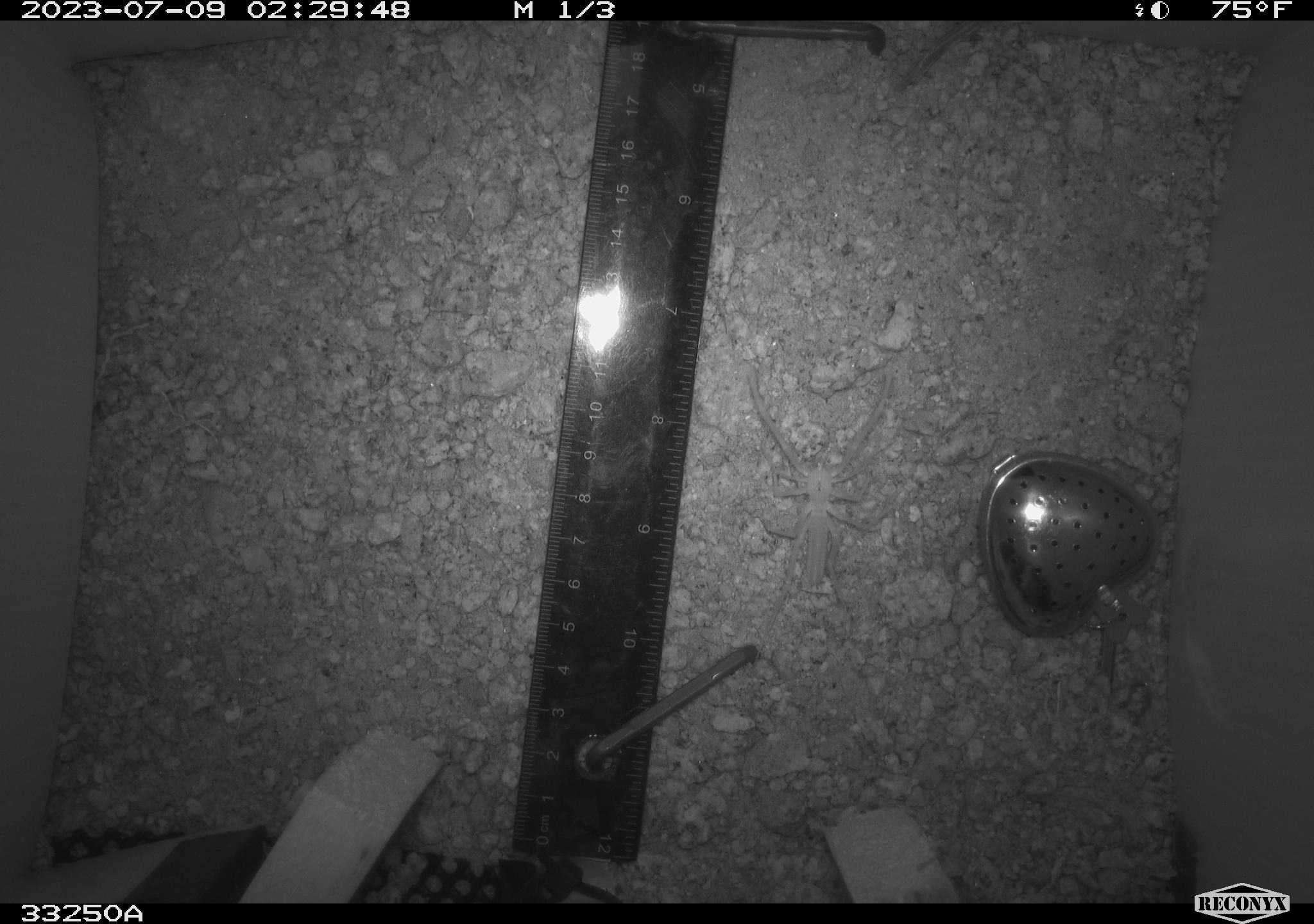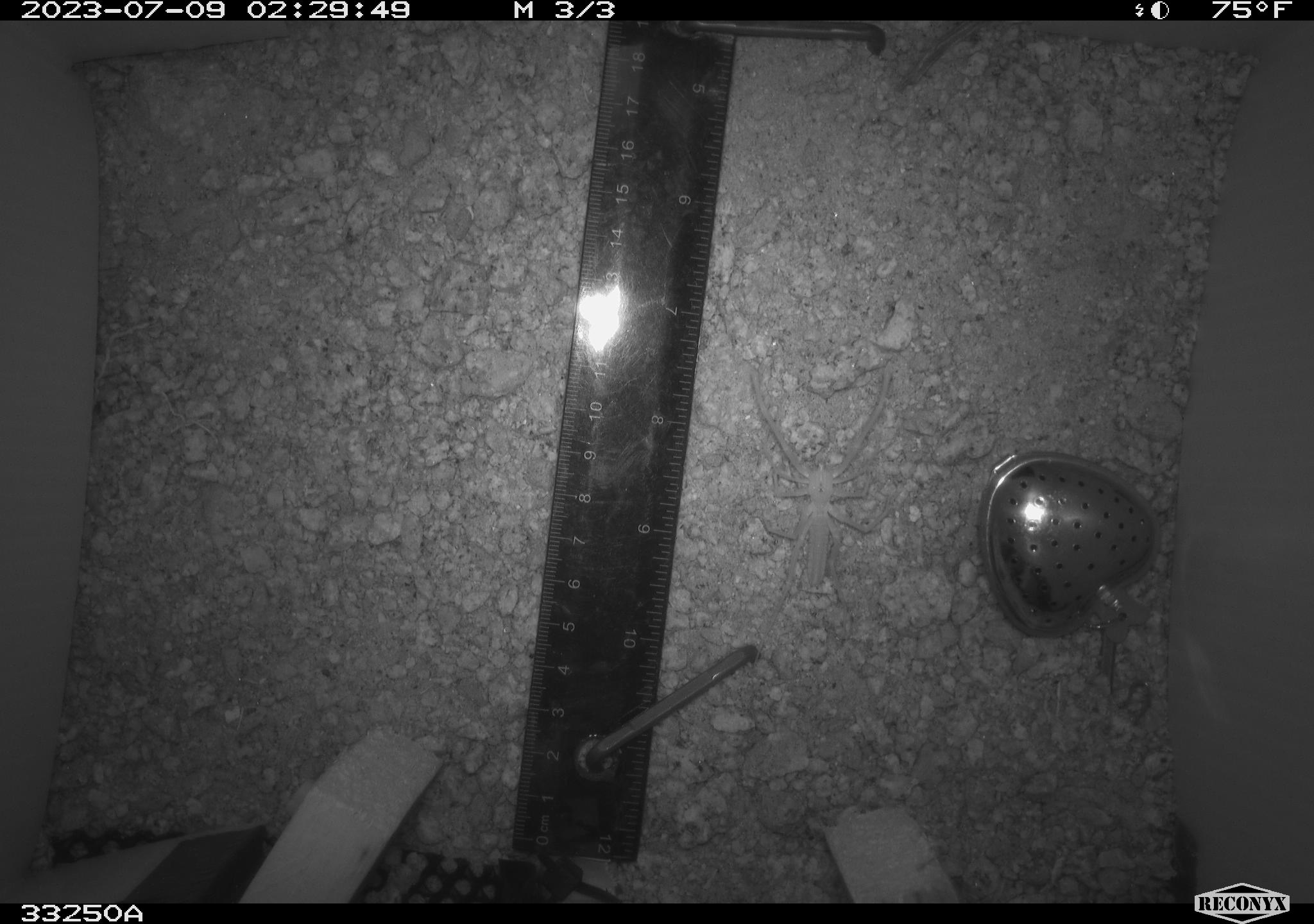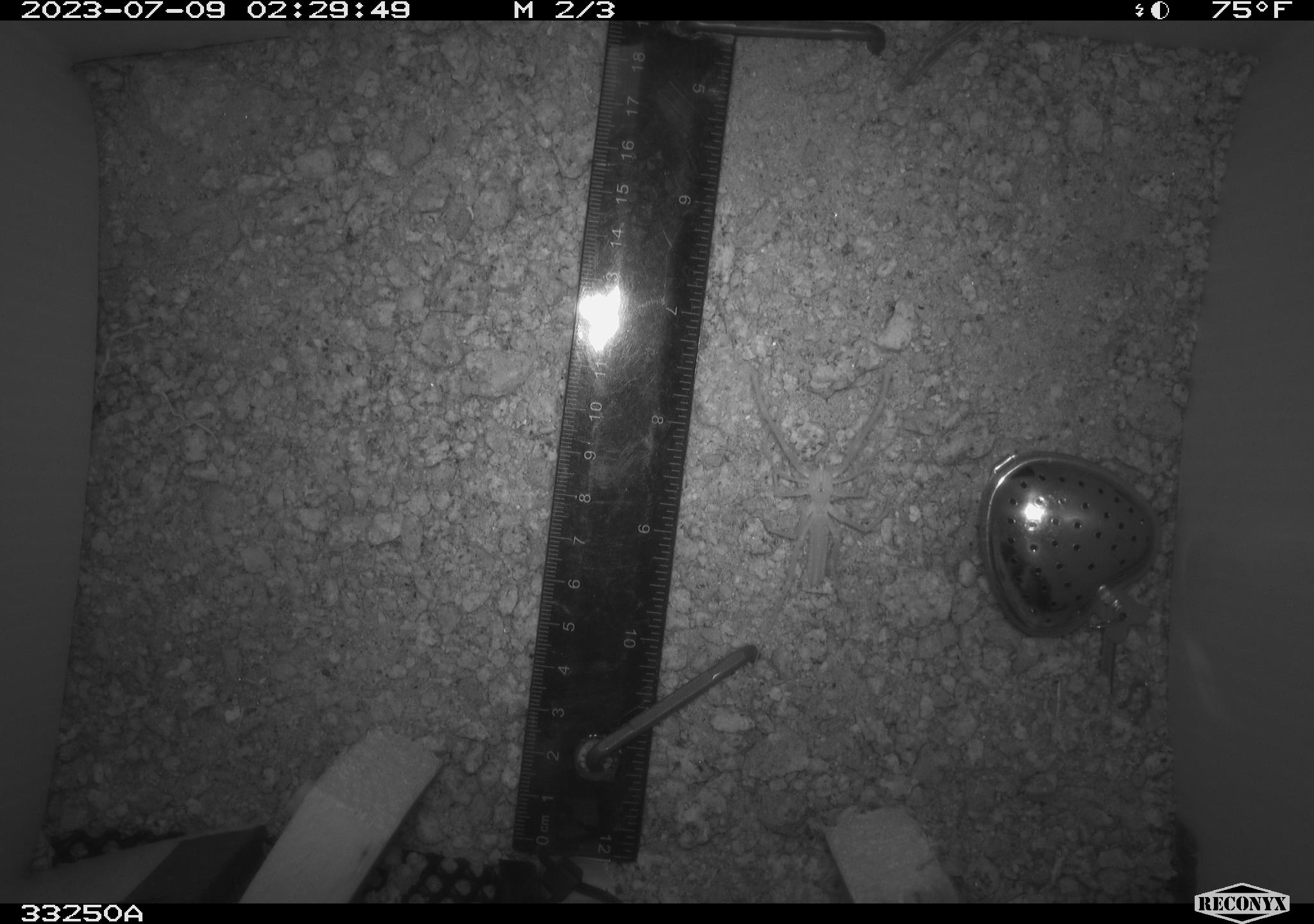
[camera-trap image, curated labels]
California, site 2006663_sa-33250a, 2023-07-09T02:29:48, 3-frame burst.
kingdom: Animalia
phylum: Arthropoda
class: Insecta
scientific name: Insecta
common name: insect